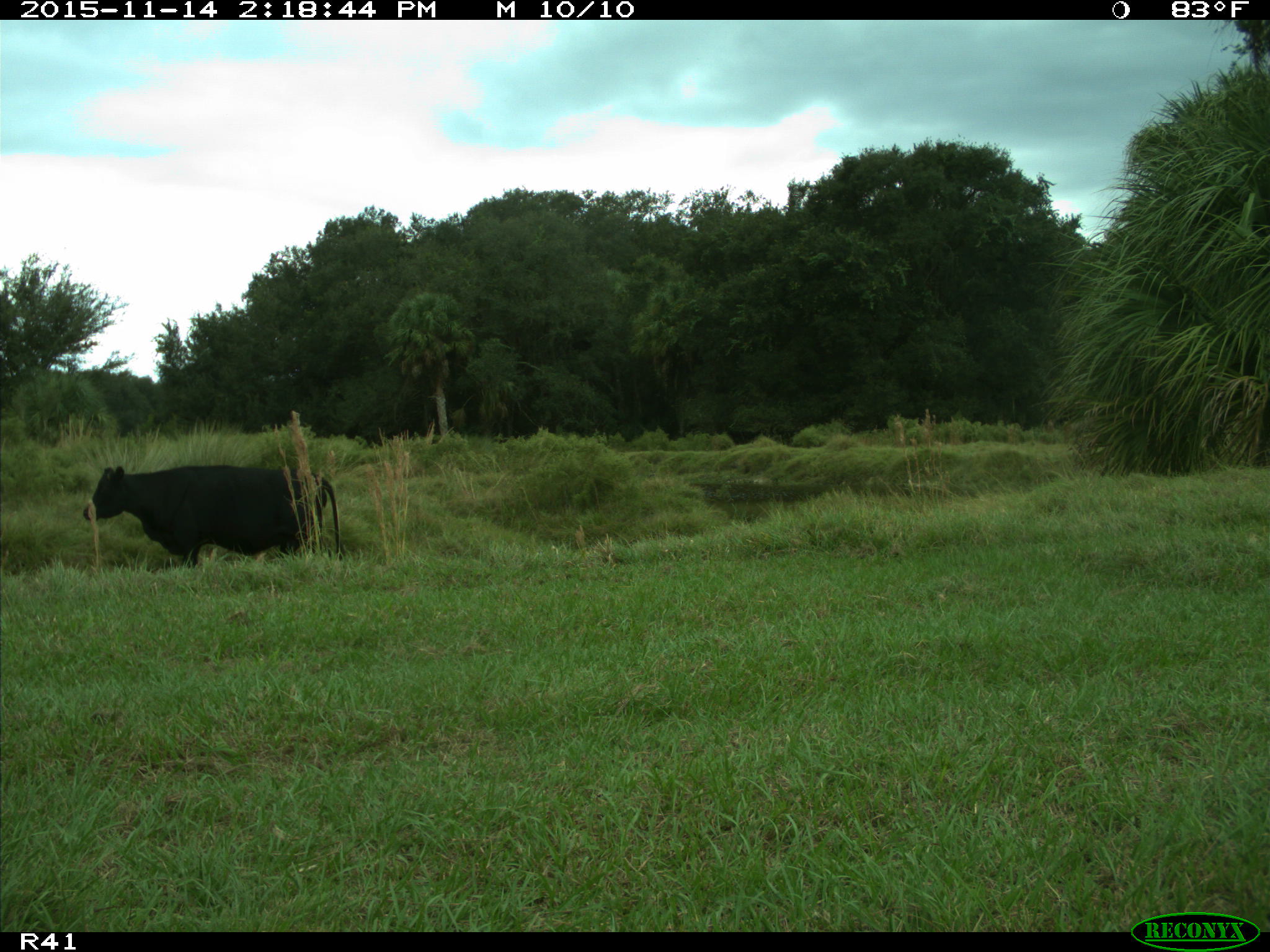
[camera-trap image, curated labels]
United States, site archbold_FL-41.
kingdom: Animalia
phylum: Chordata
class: Mammalia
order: Artiodactyla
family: Bovidae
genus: Bos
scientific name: Bos taurus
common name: domestic cow